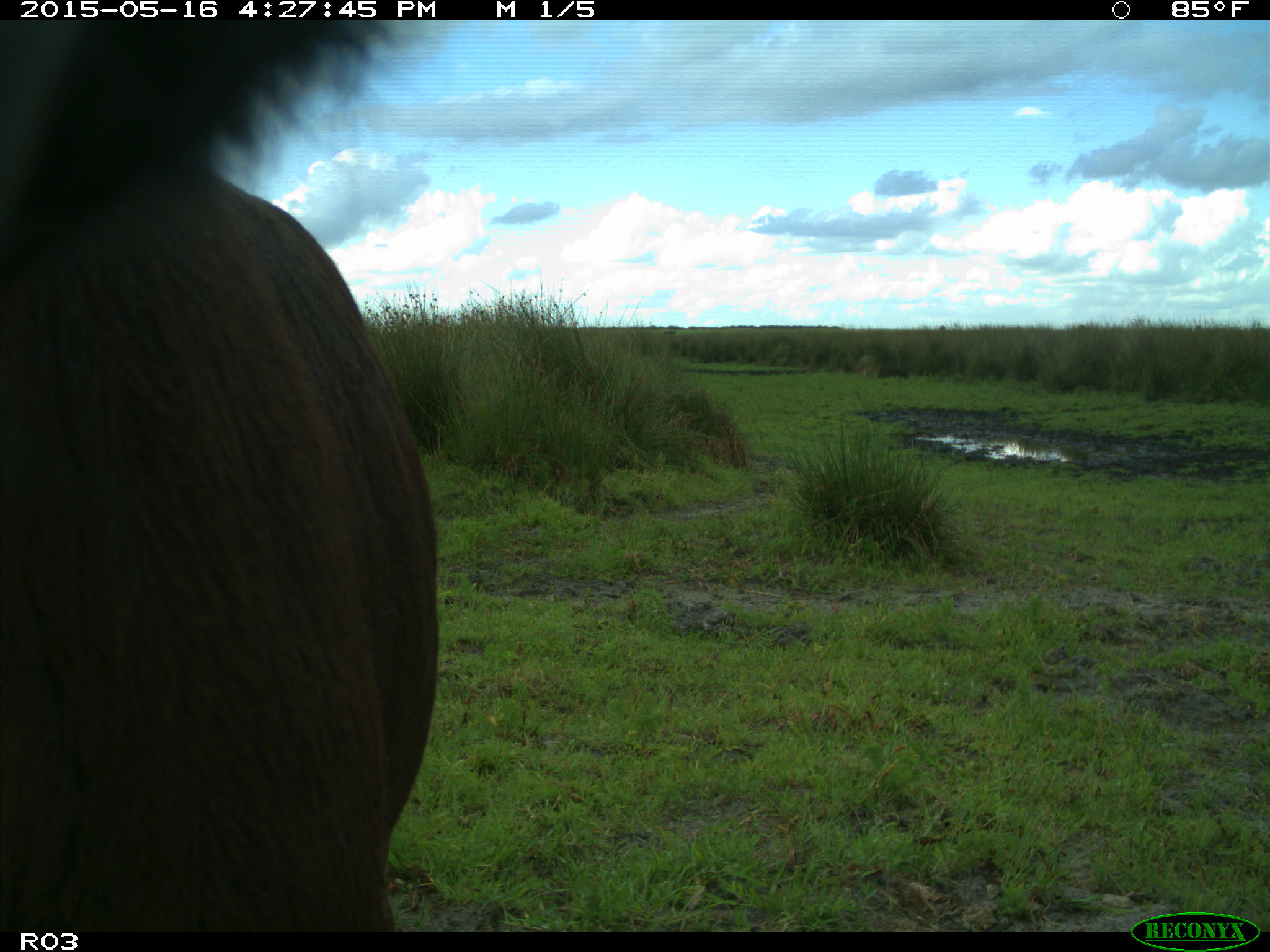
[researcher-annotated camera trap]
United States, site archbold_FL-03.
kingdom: Animalia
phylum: Chordata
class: Mammalia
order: Artiodactyla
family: Bovidae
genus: Bos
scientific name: Bos taurus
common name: domestic cow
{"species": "Bos taurus (domestic cow)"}